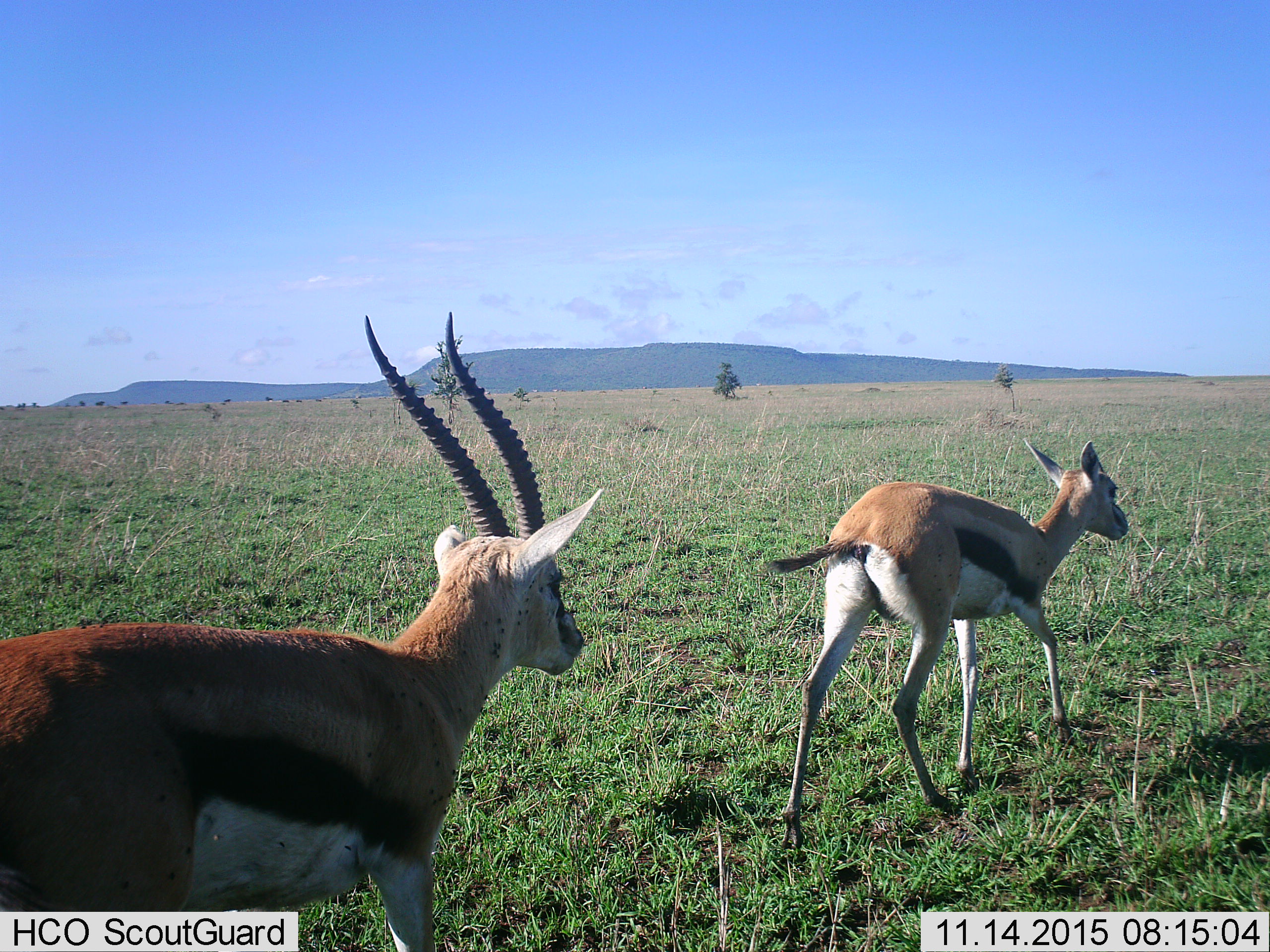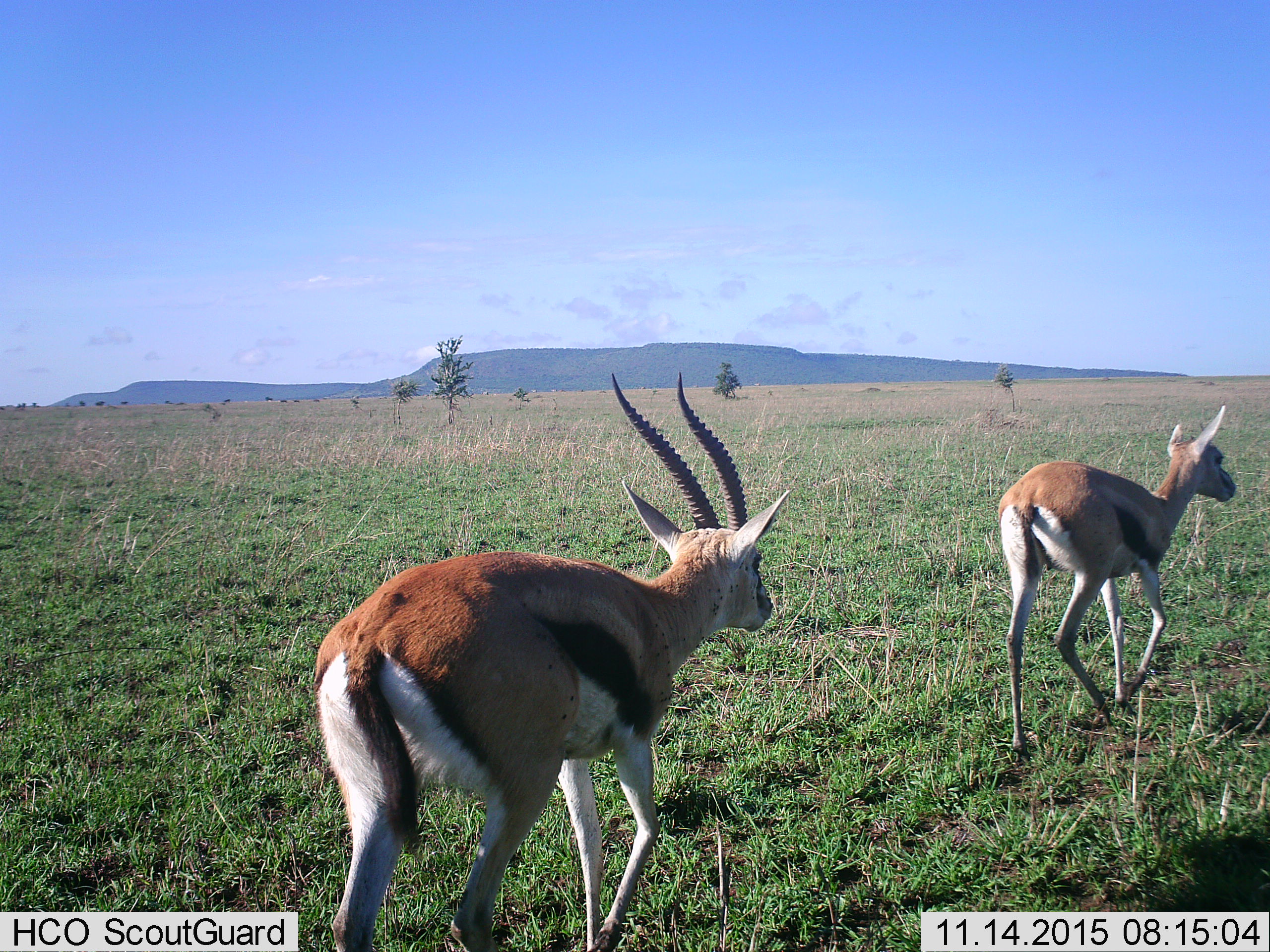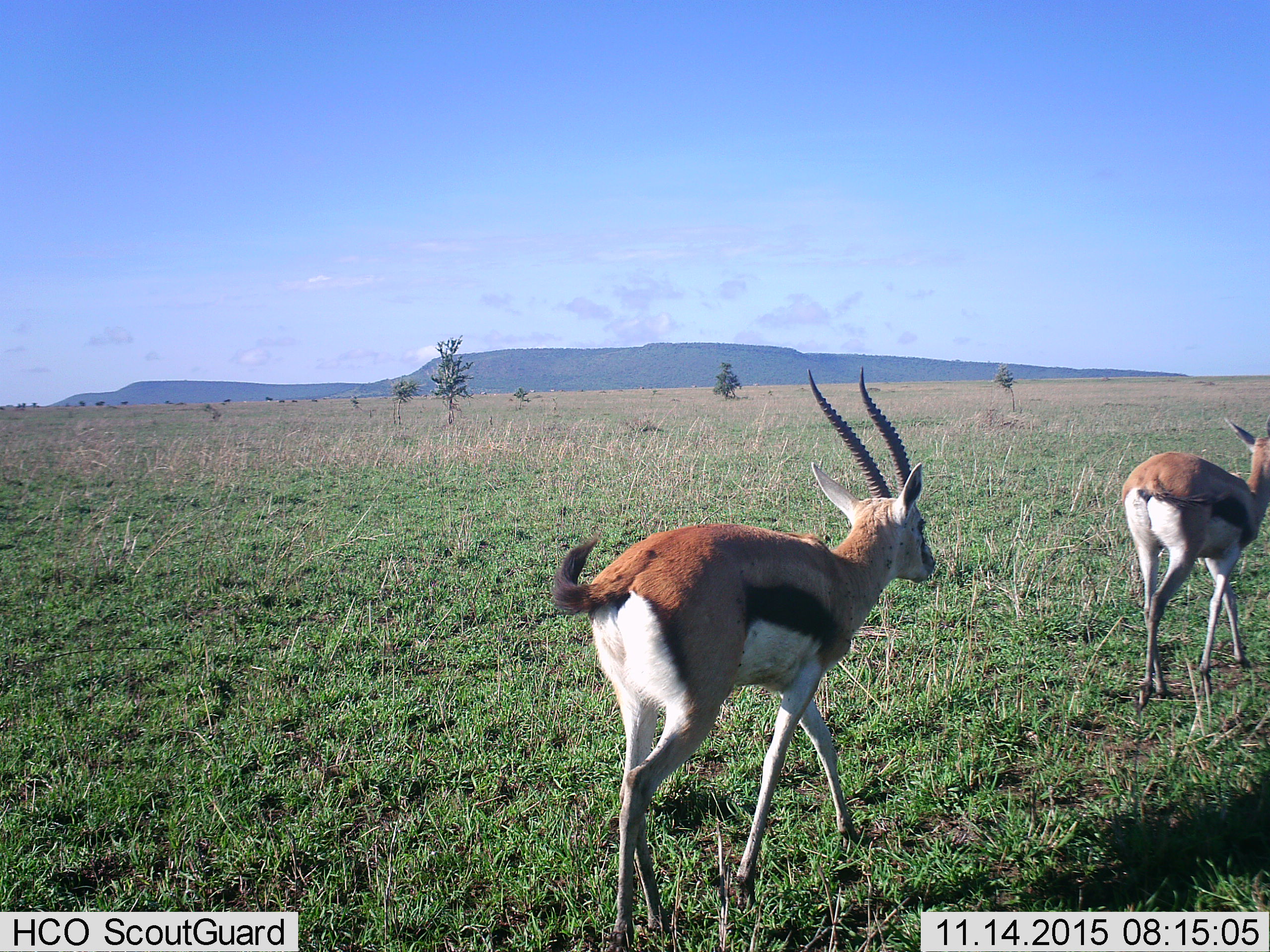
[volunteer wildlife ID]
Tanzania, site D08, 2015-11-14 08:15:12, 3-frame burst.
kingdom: Animalia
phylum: Chordata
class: Mammalia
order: Artiodactyla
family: Bovidae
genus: Eudorcas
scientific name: Eudorcas thomsonii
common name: thomson's gazelle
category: gazellethomsons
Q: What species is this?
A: Gazellethomsons (thomson's gazelle) (Eudorcas thomsonii).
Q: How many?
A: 2.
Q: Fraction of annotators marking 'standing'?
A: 0%.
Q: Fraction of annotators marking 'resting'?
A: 0%.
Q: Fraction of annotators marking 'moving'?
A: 100%.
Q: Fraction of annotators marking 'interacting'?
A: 11%.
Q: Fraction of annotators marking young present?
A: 0%.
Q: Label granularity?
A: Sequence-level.